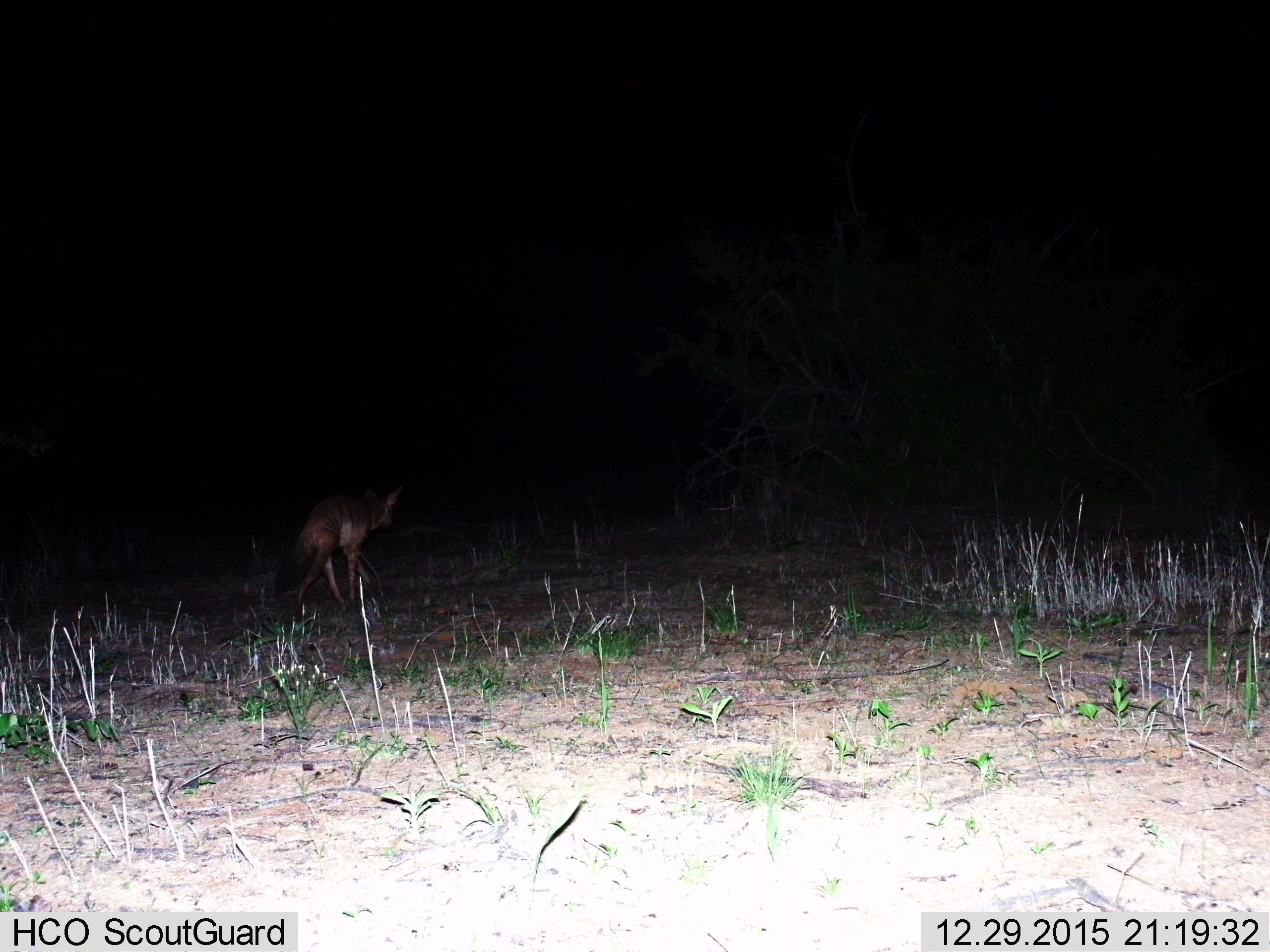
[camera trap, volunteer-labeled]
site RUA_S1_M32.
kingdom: Animalia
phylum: Chordata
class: Mammalia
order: Carnivora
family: Hyaenidae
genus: Proteles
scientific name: Proteles cristatus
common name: aardwolf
Aardwolf (Proteles cristatus), count 1. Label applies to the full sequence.